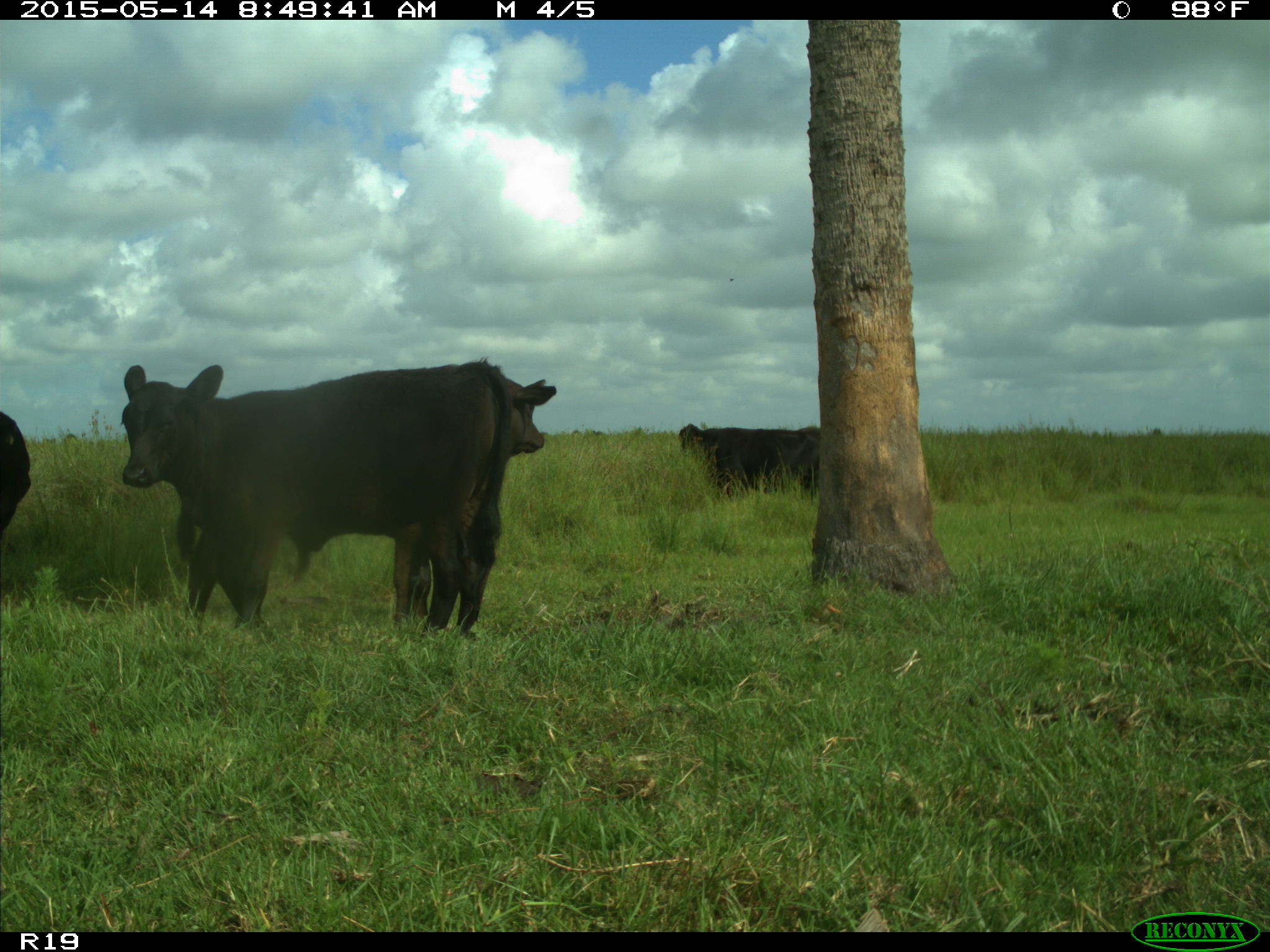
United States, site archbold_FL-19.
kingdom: Animalia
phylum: Chordata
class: Mammalia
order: Artiodactyla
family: Bovidae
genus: Bos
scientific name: Bos taurus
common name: domestic cow